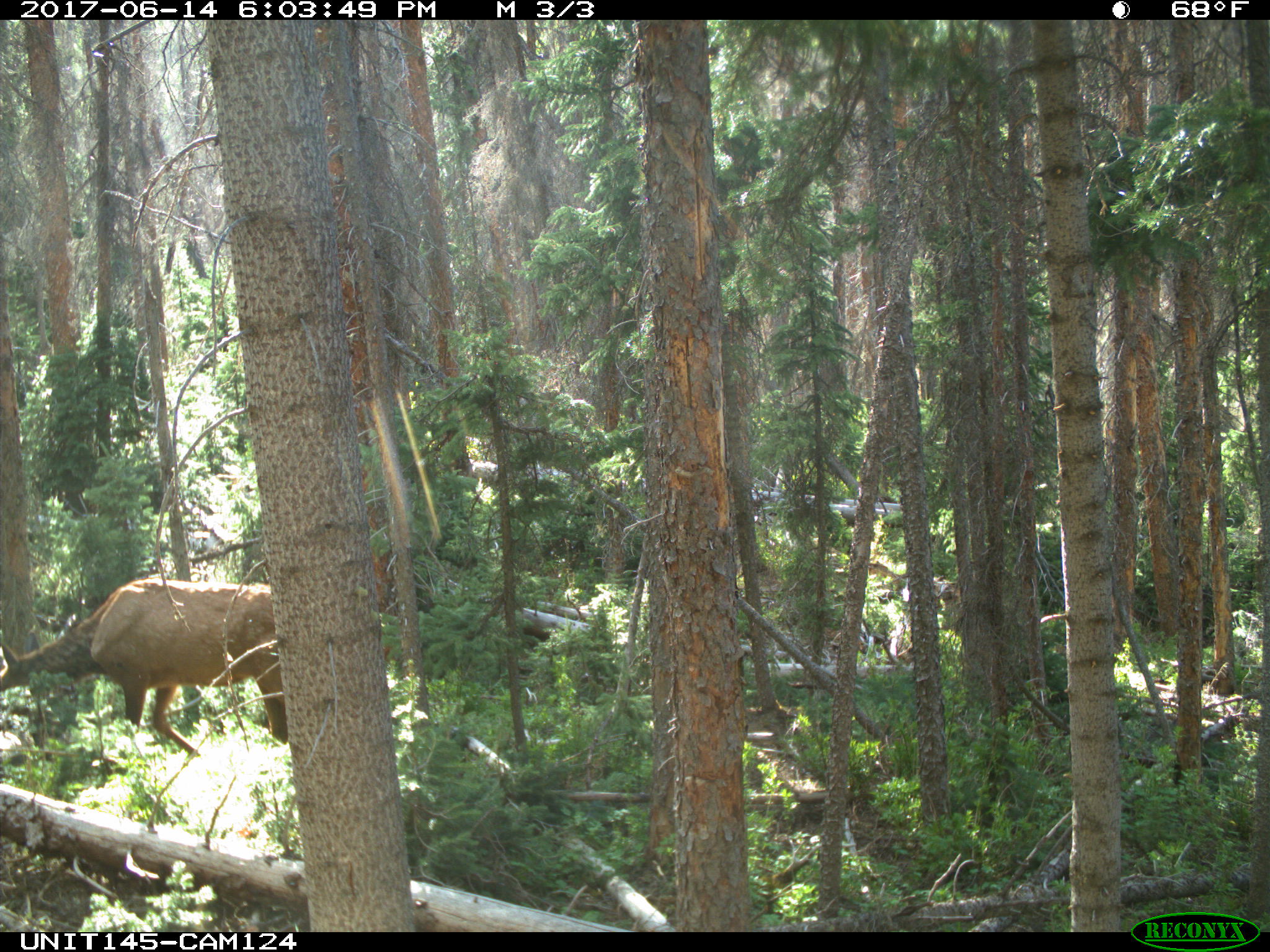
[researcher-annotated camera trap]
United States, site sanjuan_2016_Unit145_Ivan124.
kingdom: Animalia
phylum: Chordata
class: Mammalia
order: Artiodactyla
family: Cervidae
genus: Cervus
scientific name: Cervus elaphus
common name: red deer